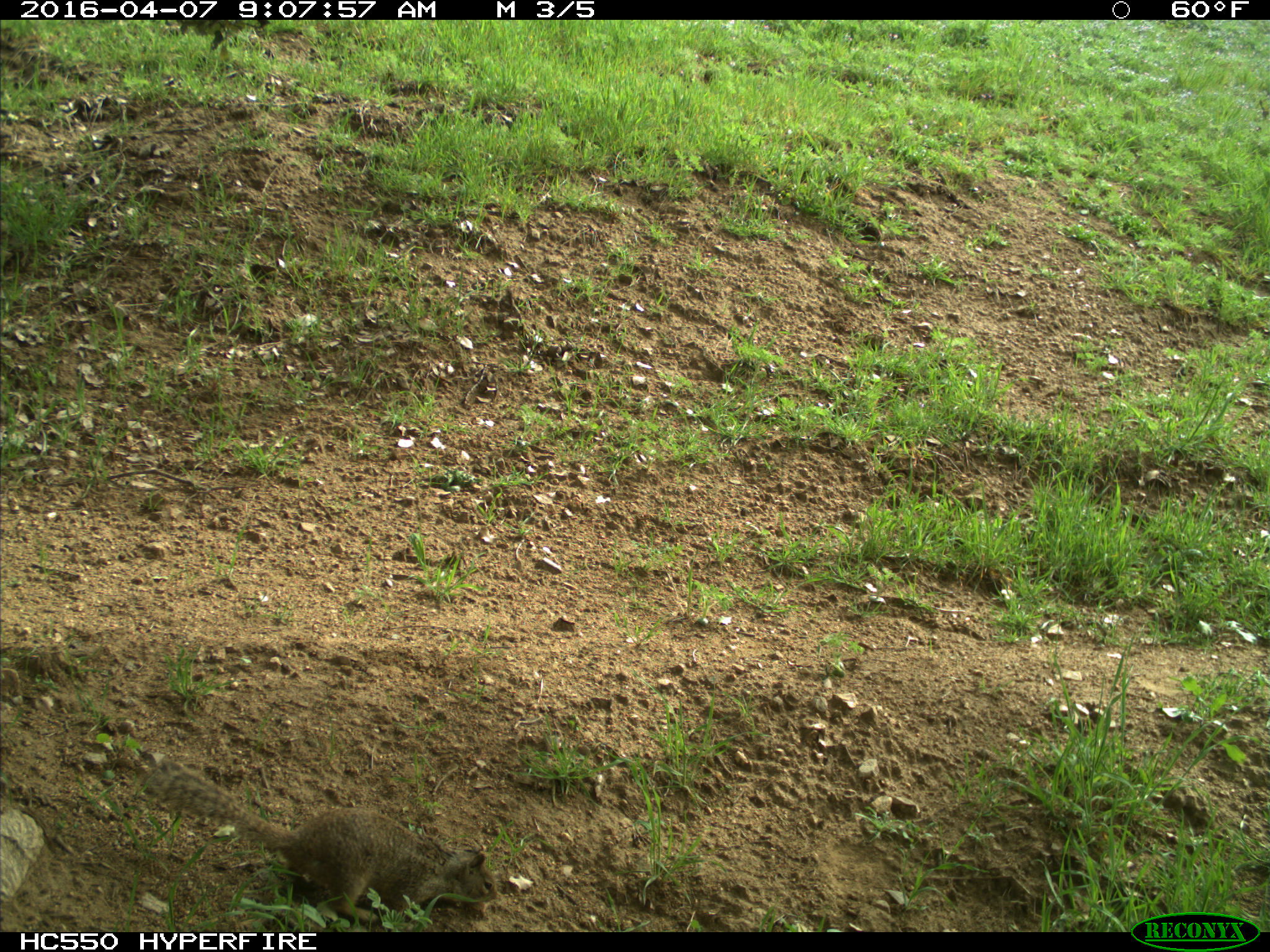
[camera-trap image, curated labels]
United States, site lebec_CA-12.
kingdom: Animalia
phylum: Chordata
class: Mammalia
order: Rodentia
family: Sciuridae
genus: Otospermophilus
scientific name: Otospermophilus beecheyi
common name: california ground squirrel